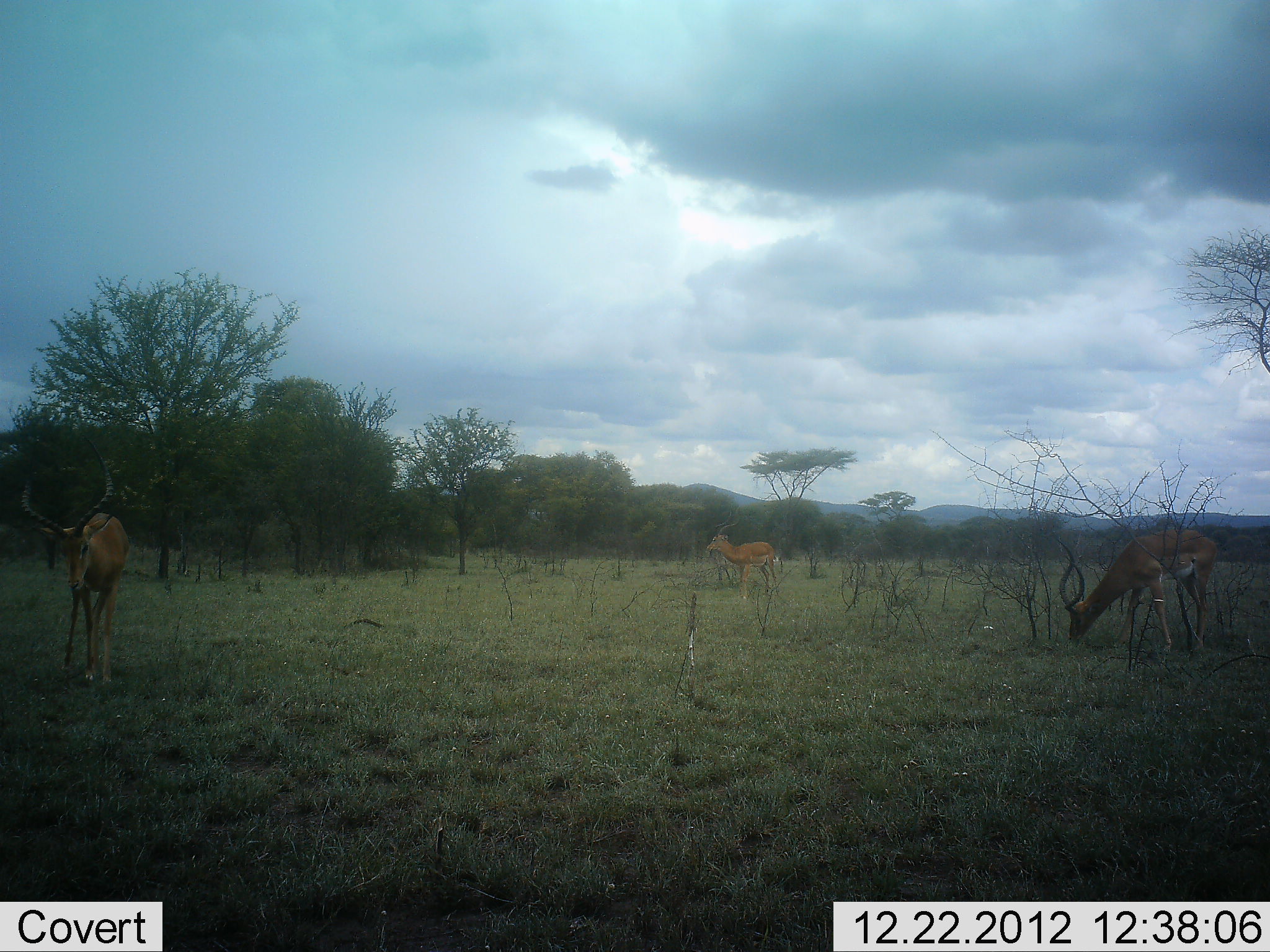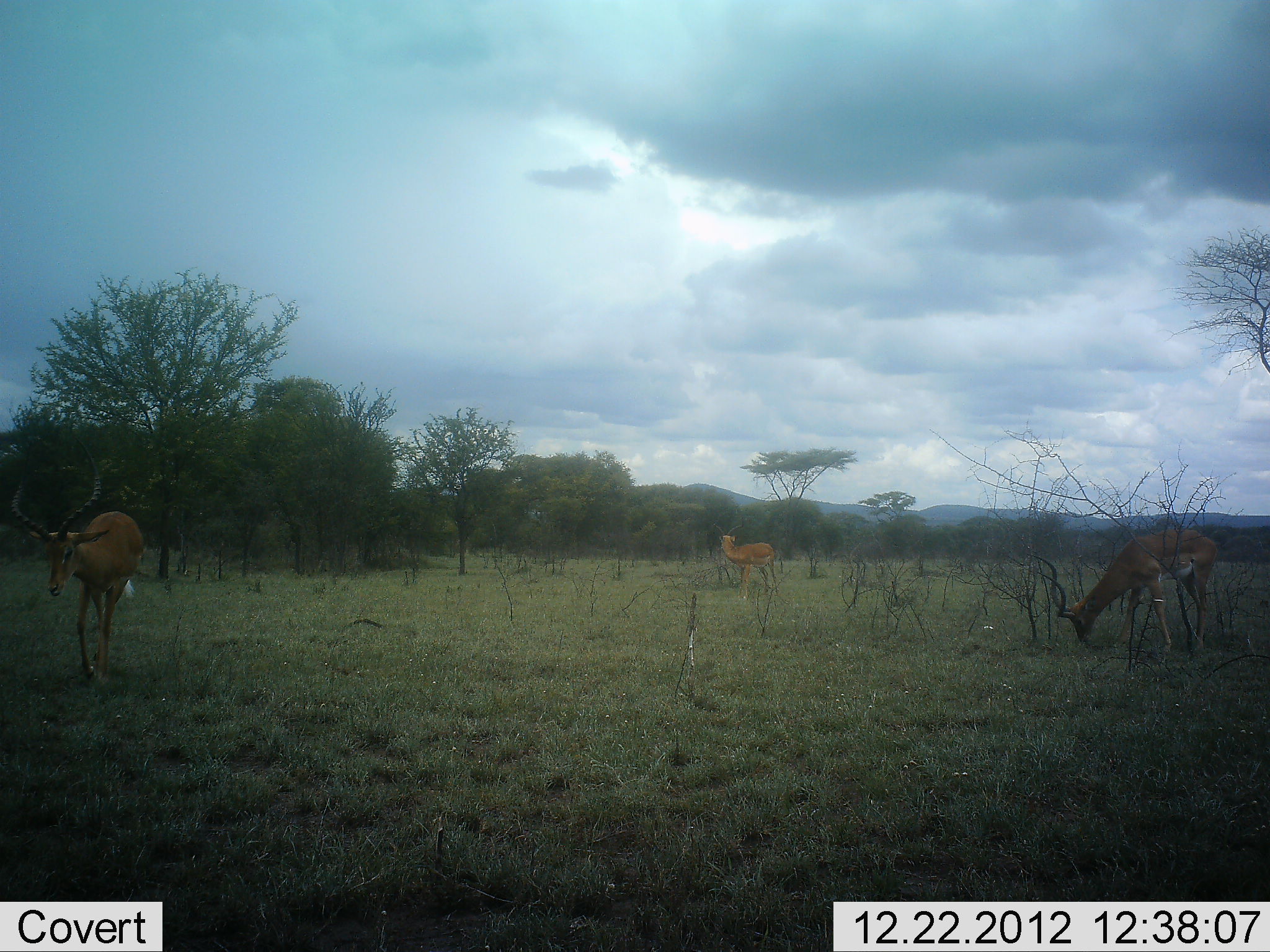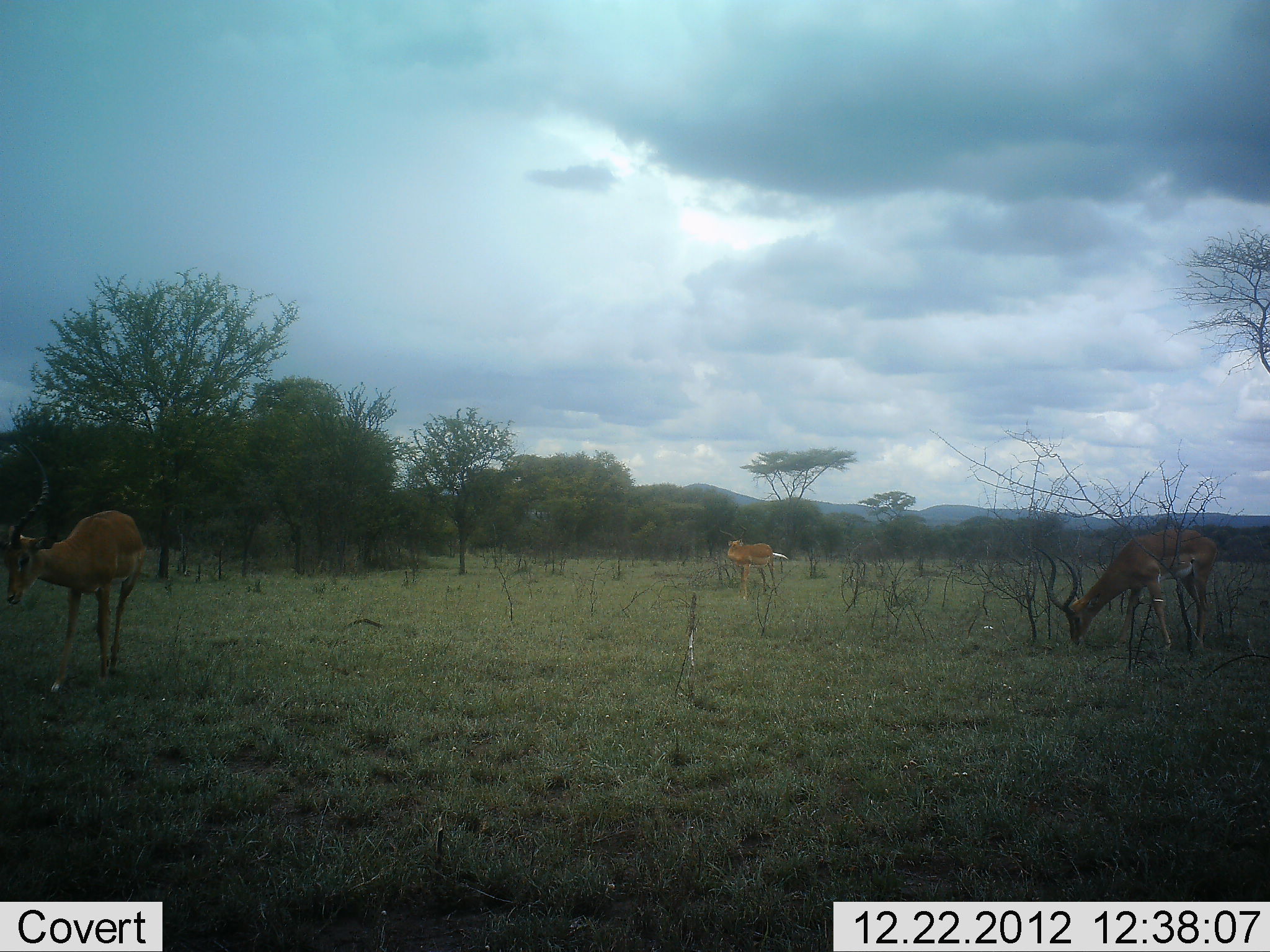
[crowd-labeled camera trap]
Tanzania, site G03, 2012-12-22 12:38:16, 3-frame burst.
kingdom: Animalia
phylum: Chordata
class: Mammalia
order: Artiodactyla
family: Bovidae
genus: Aepyceros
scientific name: Aepyceros melampus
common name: impala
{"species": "impala (Aepyceros melampus)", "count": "3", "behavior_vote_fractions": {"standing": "55%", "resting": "0%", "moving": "55%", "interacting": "0%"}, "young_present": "0%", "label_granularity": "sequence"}